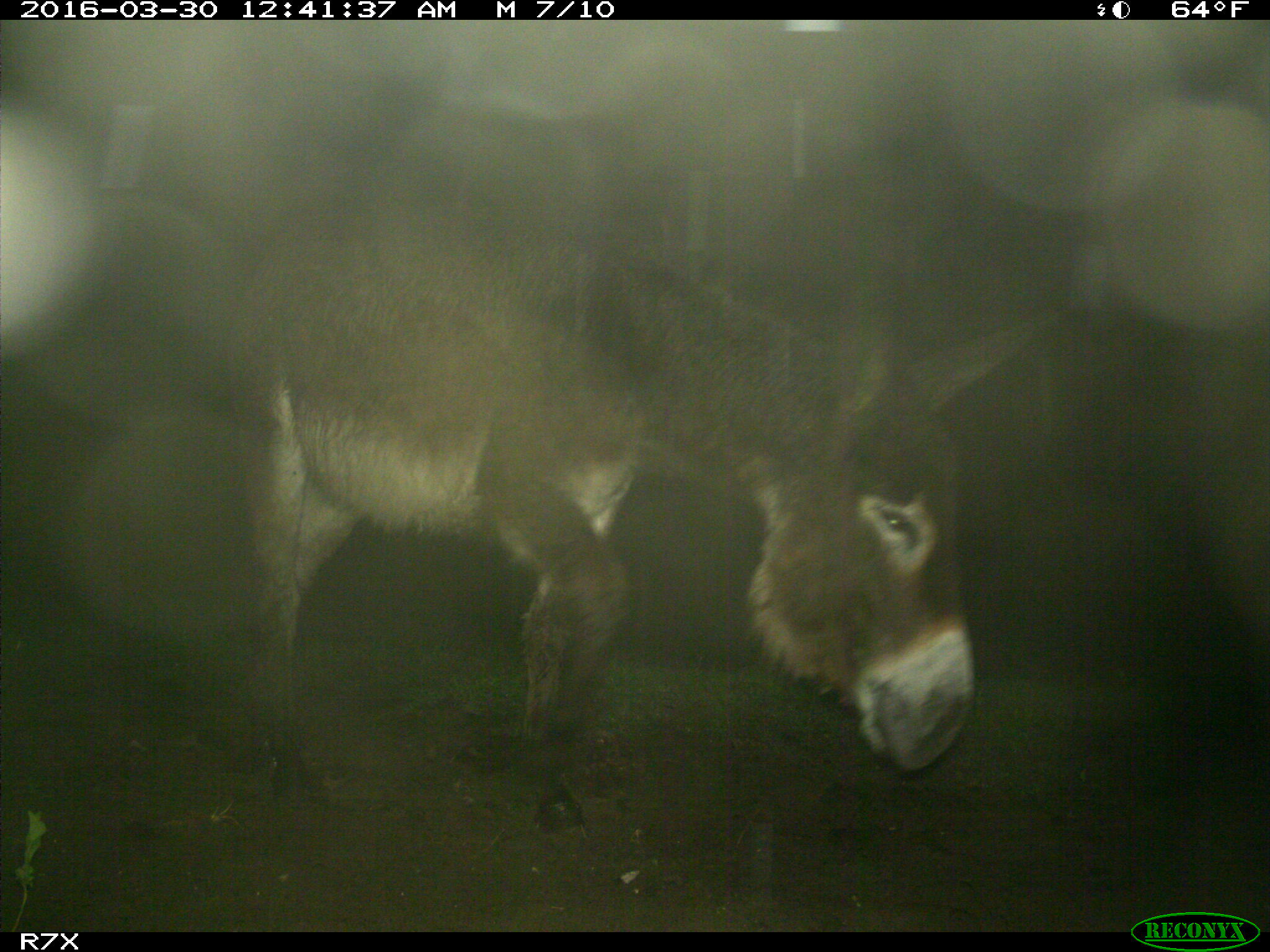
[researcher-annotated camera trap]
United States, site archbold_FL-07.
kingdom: Animalia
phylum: Chordata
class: Mammalia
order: Perissodactyla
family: Equidae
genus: Equus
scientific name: Equus africanus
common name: african wild ass